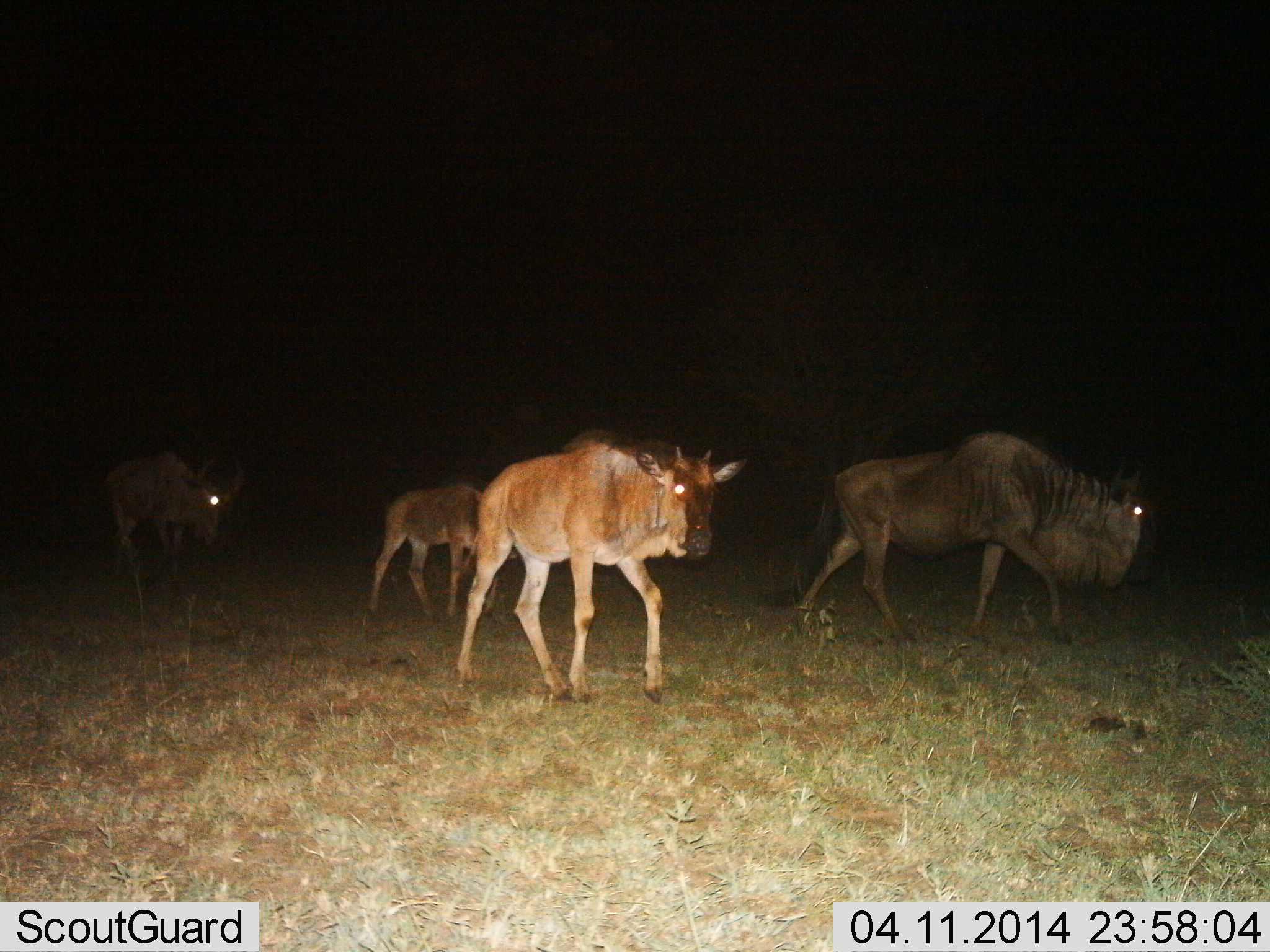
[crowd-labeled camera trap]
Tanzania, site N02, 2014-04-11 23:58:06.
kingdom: Animalia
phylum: Chordata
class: Mammalia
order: Artiodactyla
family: Bovidae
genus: Connochaetes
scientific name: Connochaetes taurinus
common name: blue wildebeest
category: wildebeest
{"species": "wildebeest (blue wildebeest) (Connochaetes taurinus)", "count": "4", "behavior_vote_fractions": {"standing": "12%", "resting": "2%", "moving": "95%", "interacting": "0%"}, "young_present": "40%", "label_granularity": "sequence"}